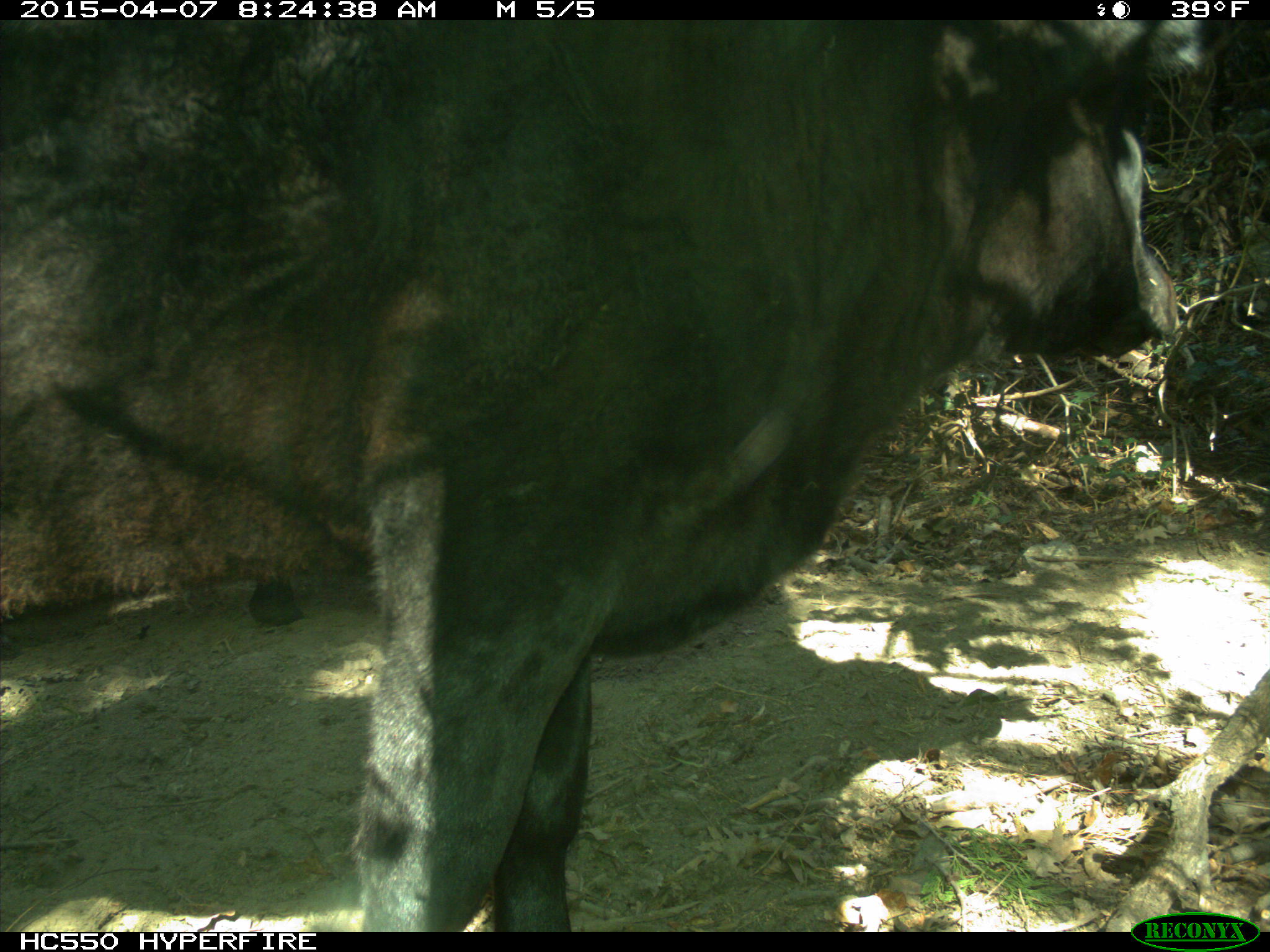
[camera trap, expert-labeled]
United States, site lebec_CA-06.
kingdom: Animalia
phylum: Chordata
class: Mammalia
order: Artiodactyla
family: Bovidae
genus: Bos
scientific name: Bos taurus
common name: domestic cow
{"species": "Bos taurus (domestic cow)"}